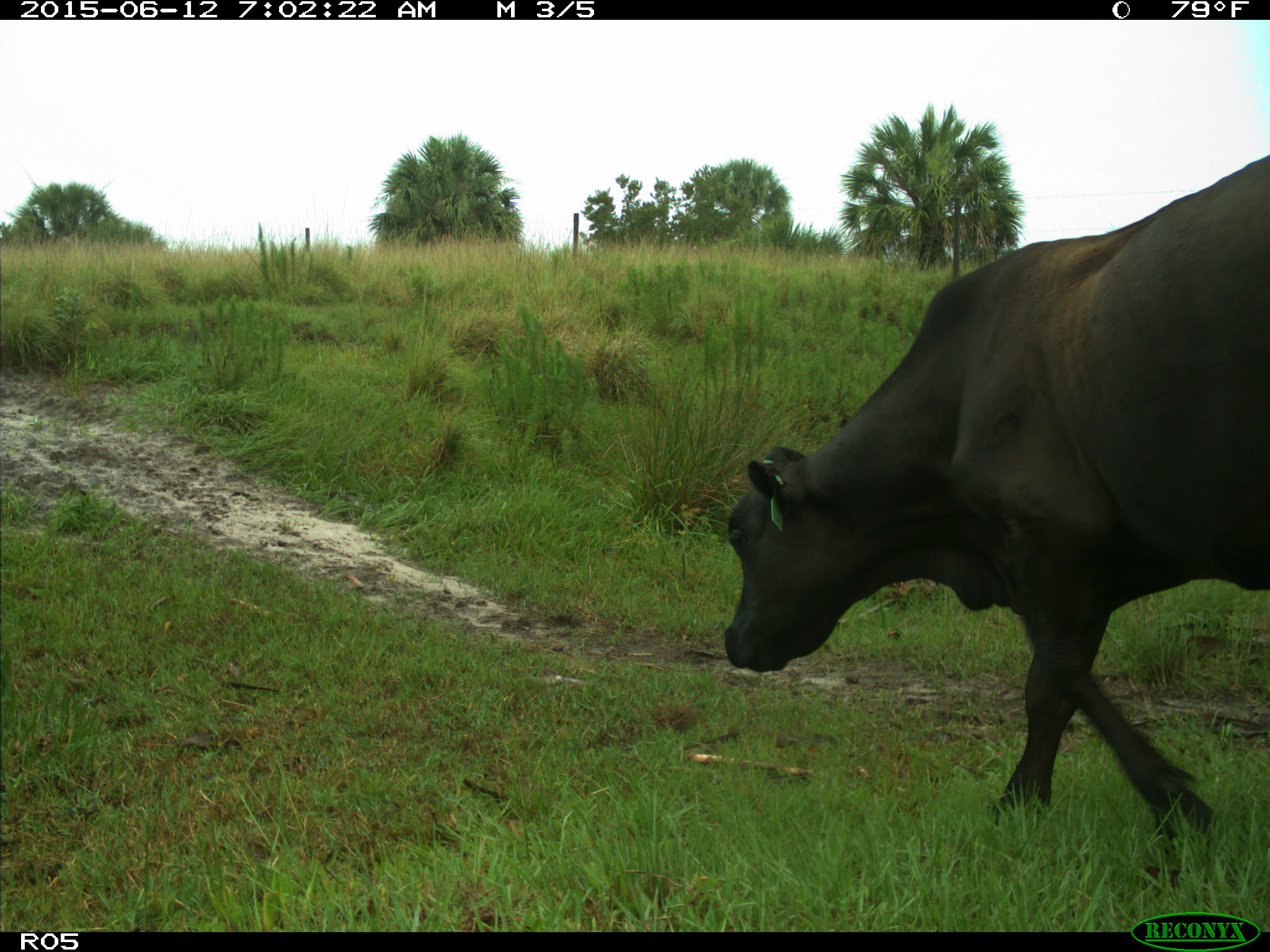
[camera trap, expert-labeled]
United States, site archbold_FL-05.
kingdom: Animalia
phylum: Chordata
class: Mammalia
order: Artiodactyla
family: Bovidae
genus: Bos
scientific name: Bos taurus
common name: domestic cow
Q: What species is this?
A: Bos taurus (domestic cow).